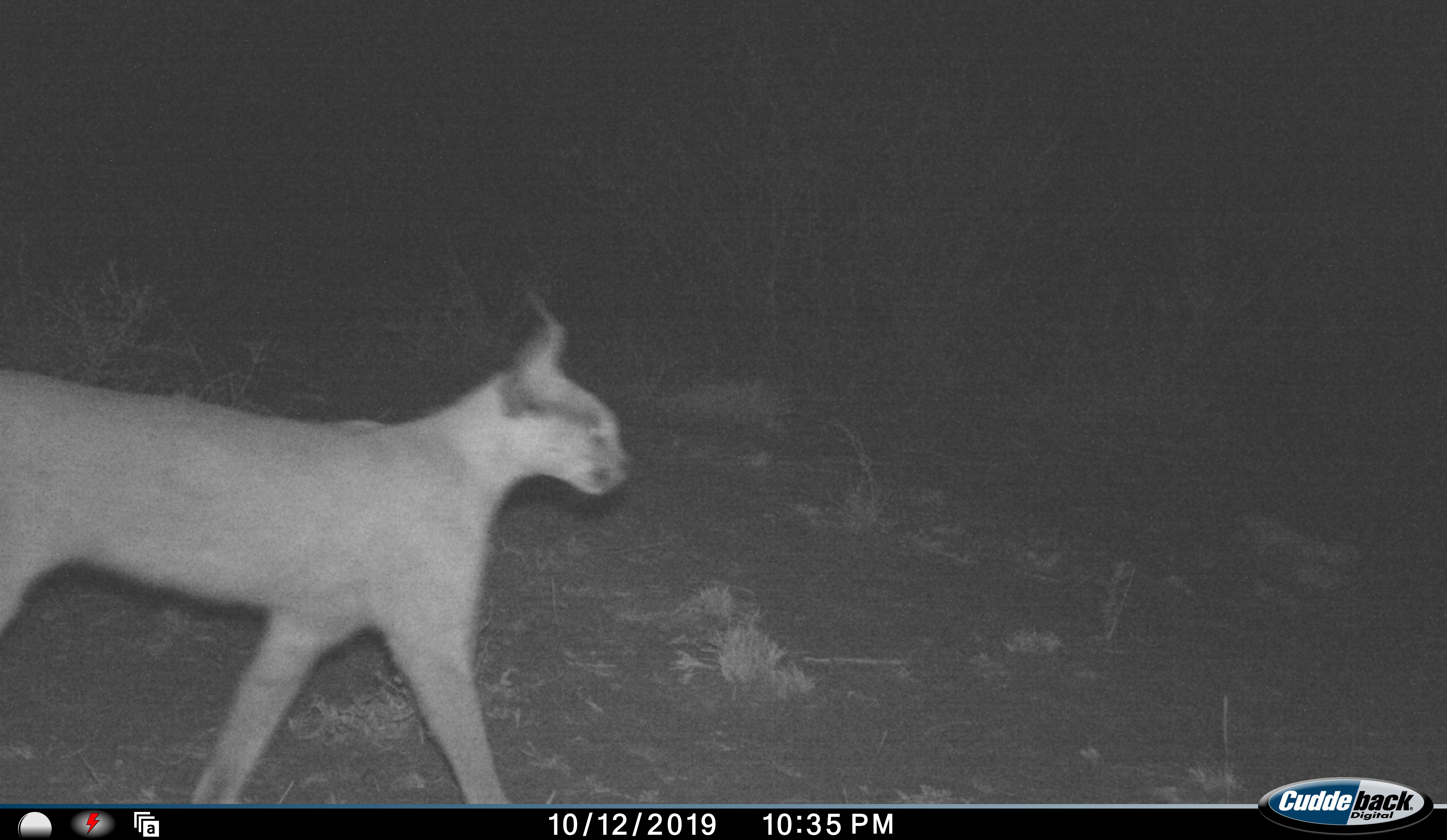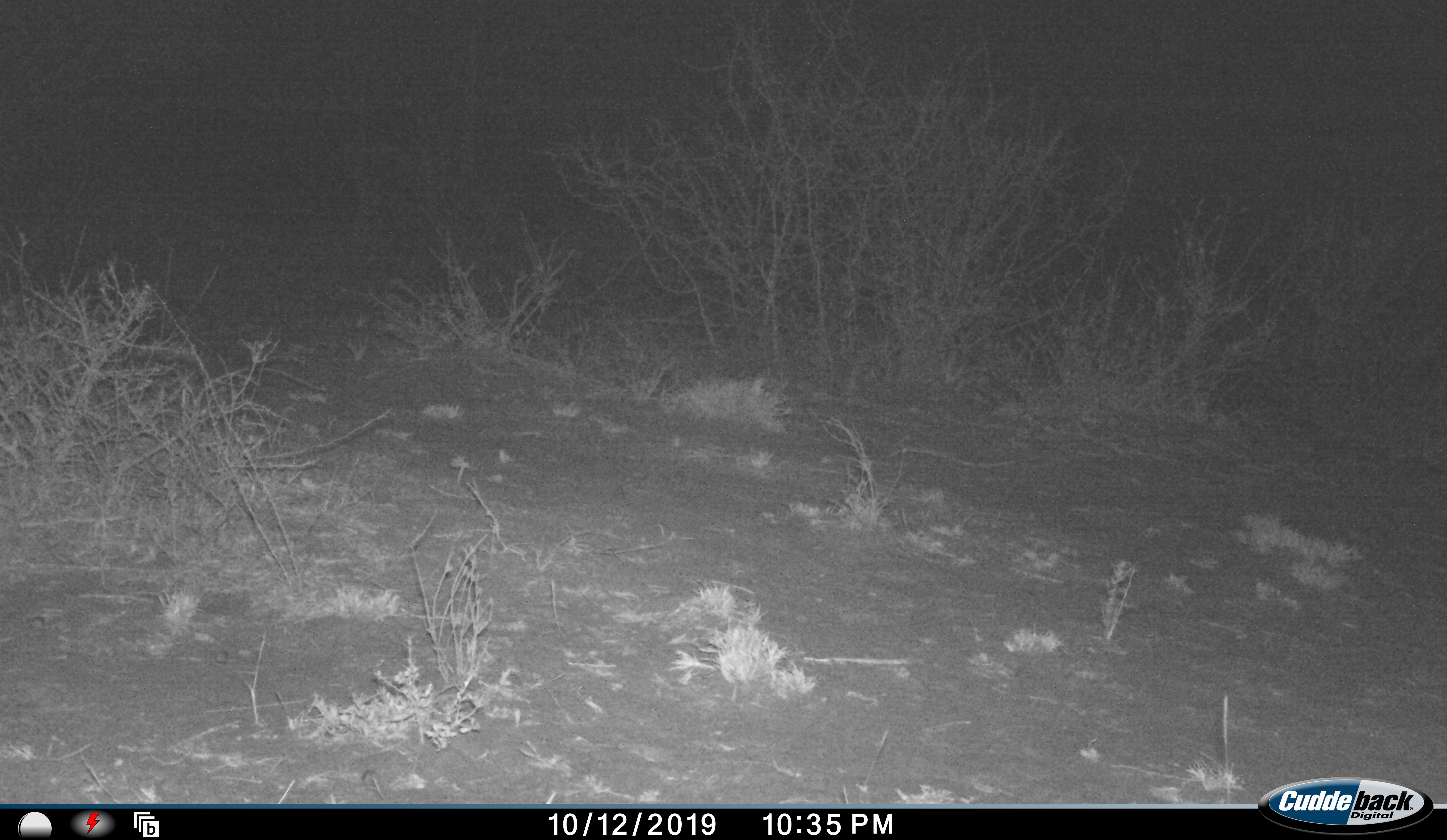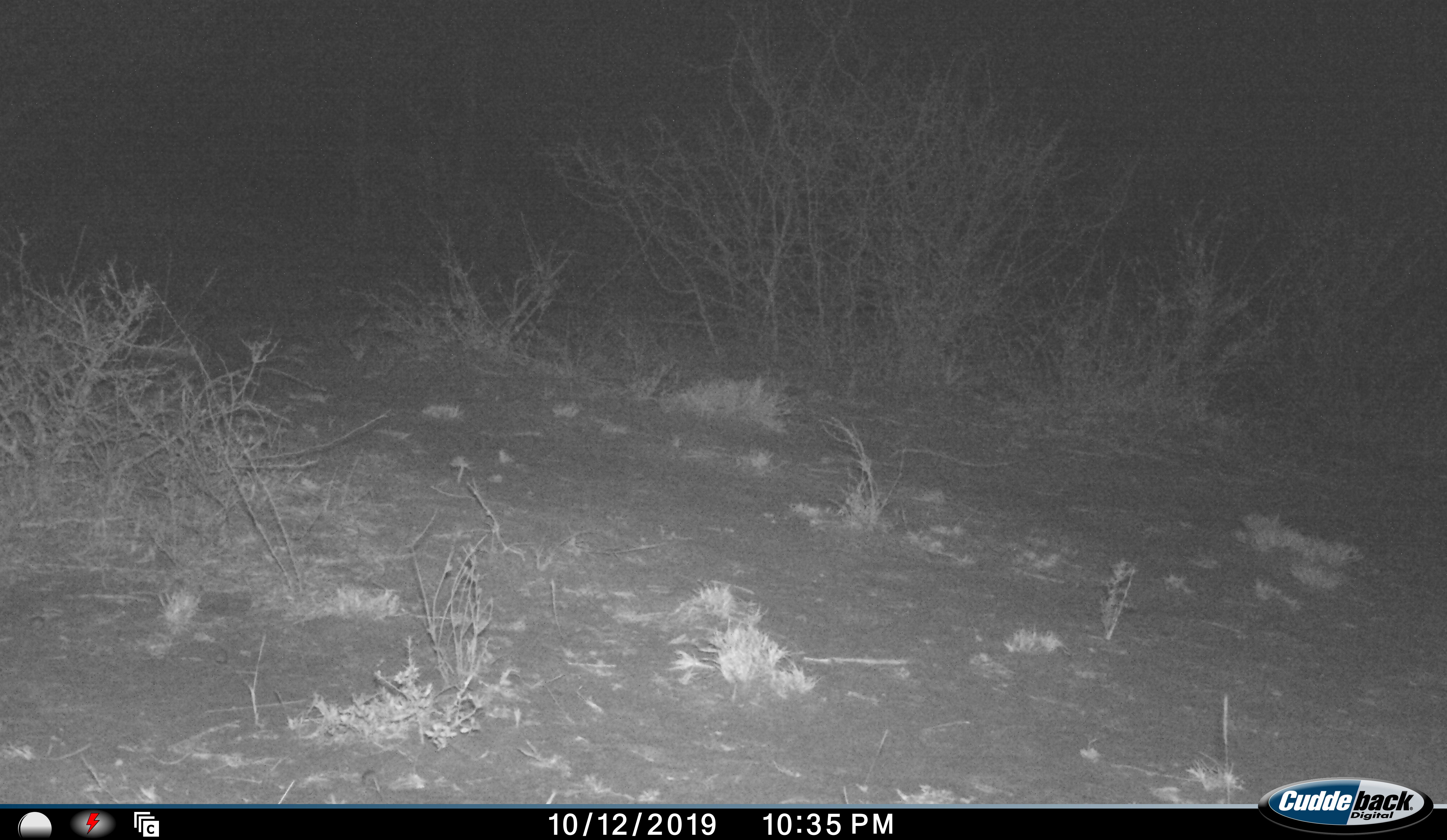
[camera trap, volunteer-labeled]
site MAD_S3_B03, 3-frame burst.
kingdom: Animalia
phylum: Chordata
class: Mammalia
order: Carnivora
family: Felidae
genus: Caracal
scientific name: Caracal caracal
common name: caracal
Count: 1.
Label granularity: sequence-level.